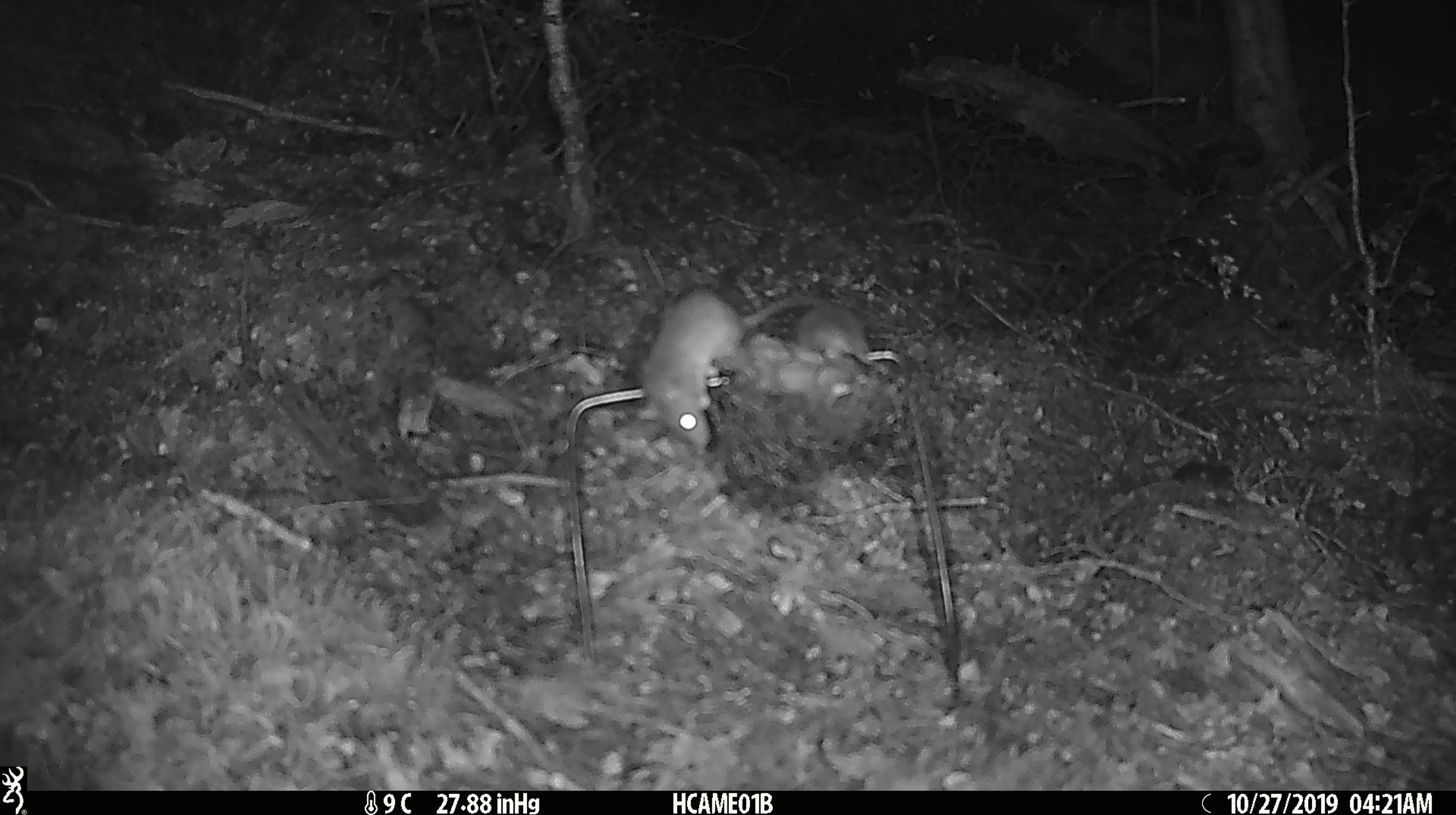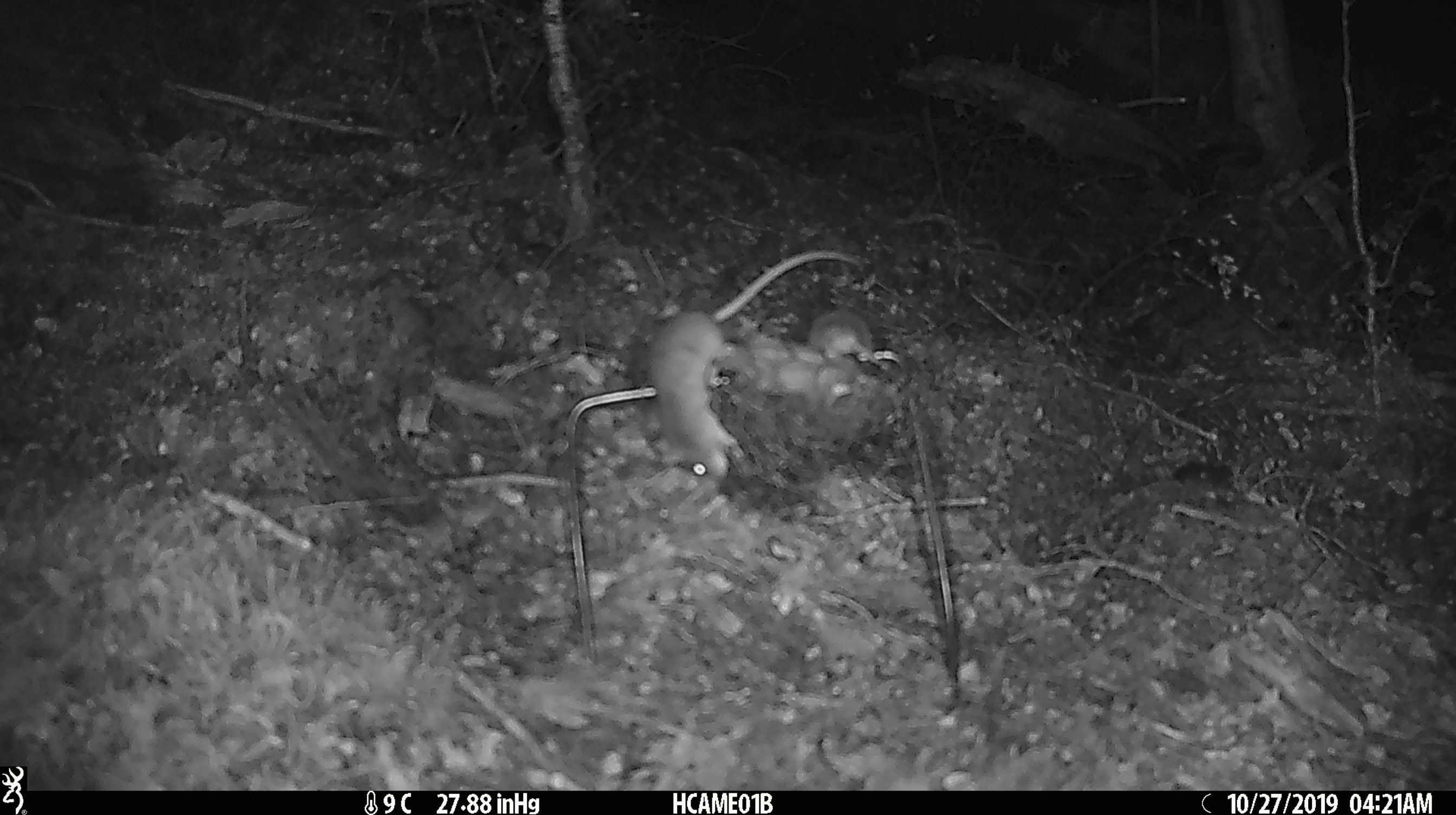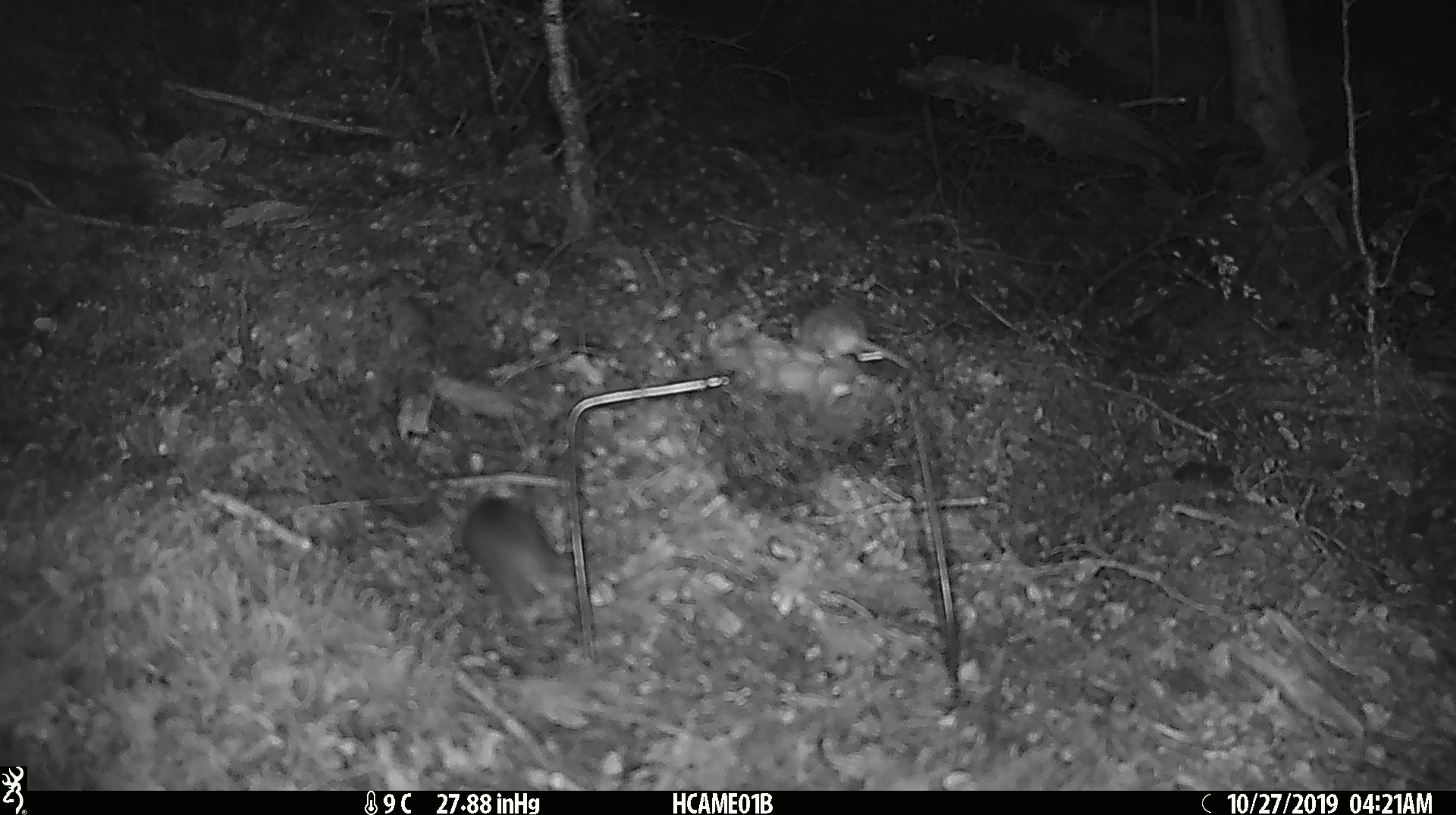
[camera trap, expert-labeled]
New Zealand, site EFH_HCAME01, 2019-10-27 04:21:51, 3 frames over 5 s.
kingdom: Animalia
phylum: Chordata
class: Mammalia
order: Rodentia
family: Muridae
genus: Mus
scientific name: Mus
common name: mouse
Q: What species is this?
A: Mouse (Mus).